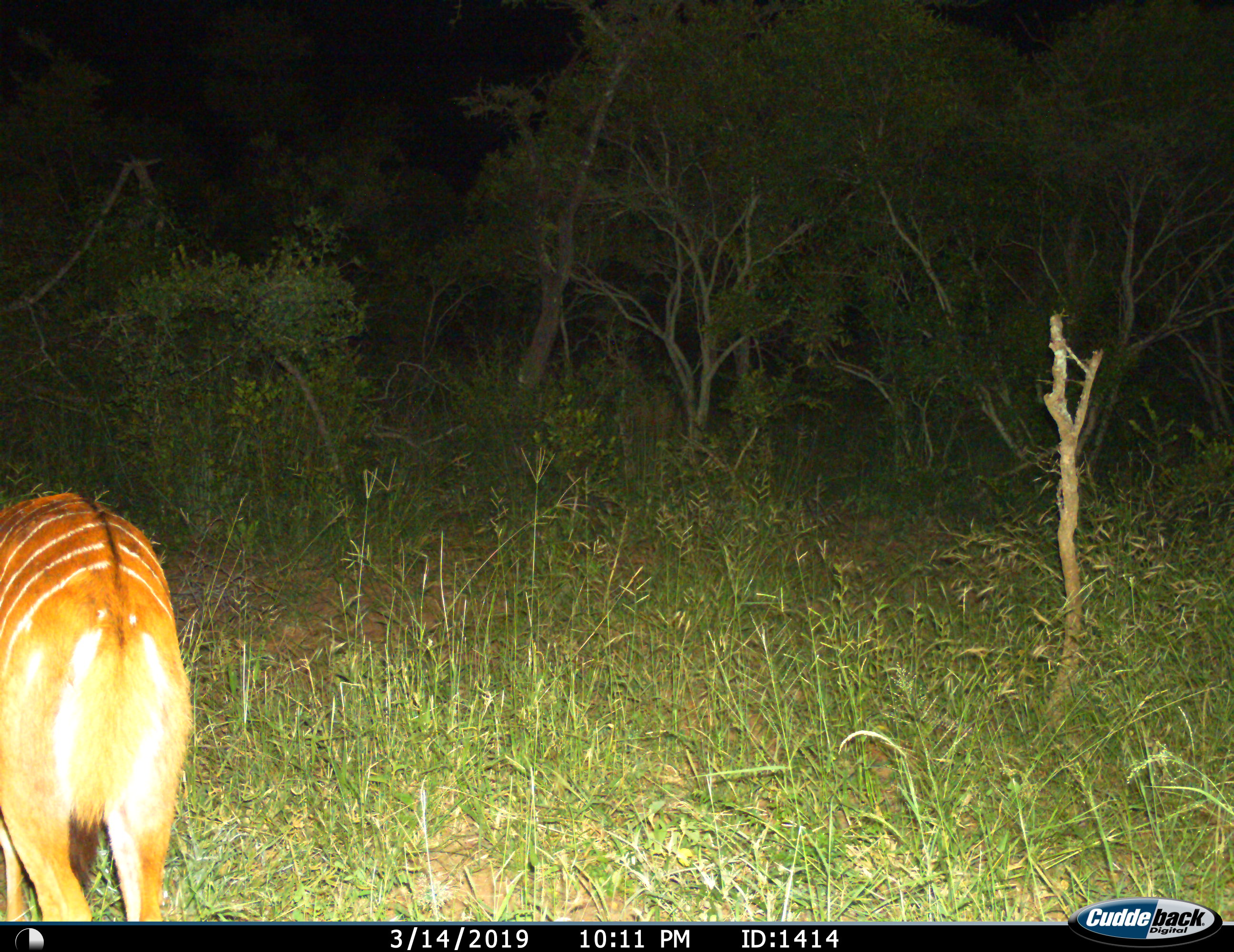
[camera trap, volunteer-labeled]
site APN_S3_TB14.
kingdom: Animalia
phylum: Chordata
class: Mammalia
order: Artiodactyla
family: Bovidae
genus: Tragelaphus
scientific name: Tragelaphus angasii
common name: nyala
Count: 1.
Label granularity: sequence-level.